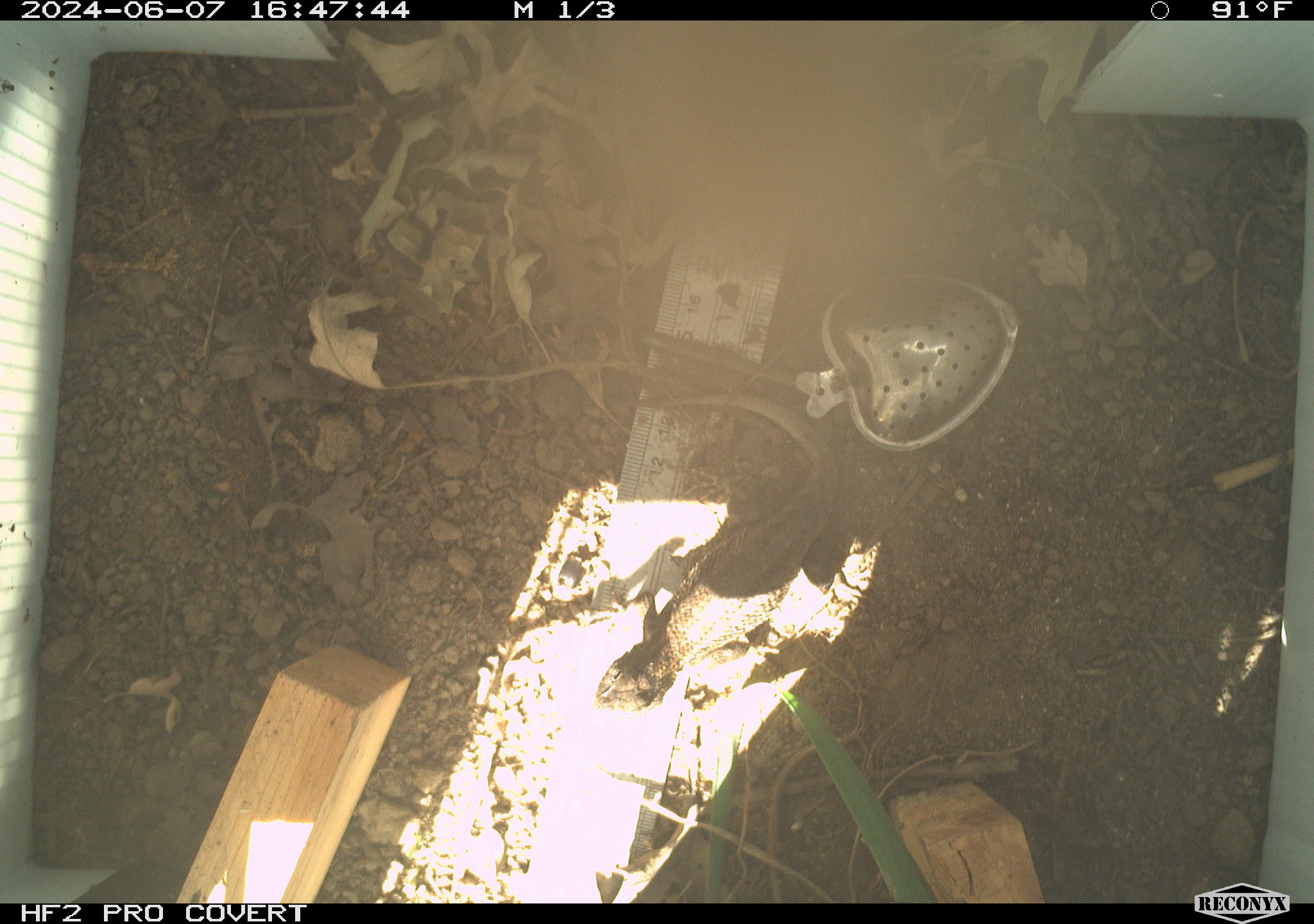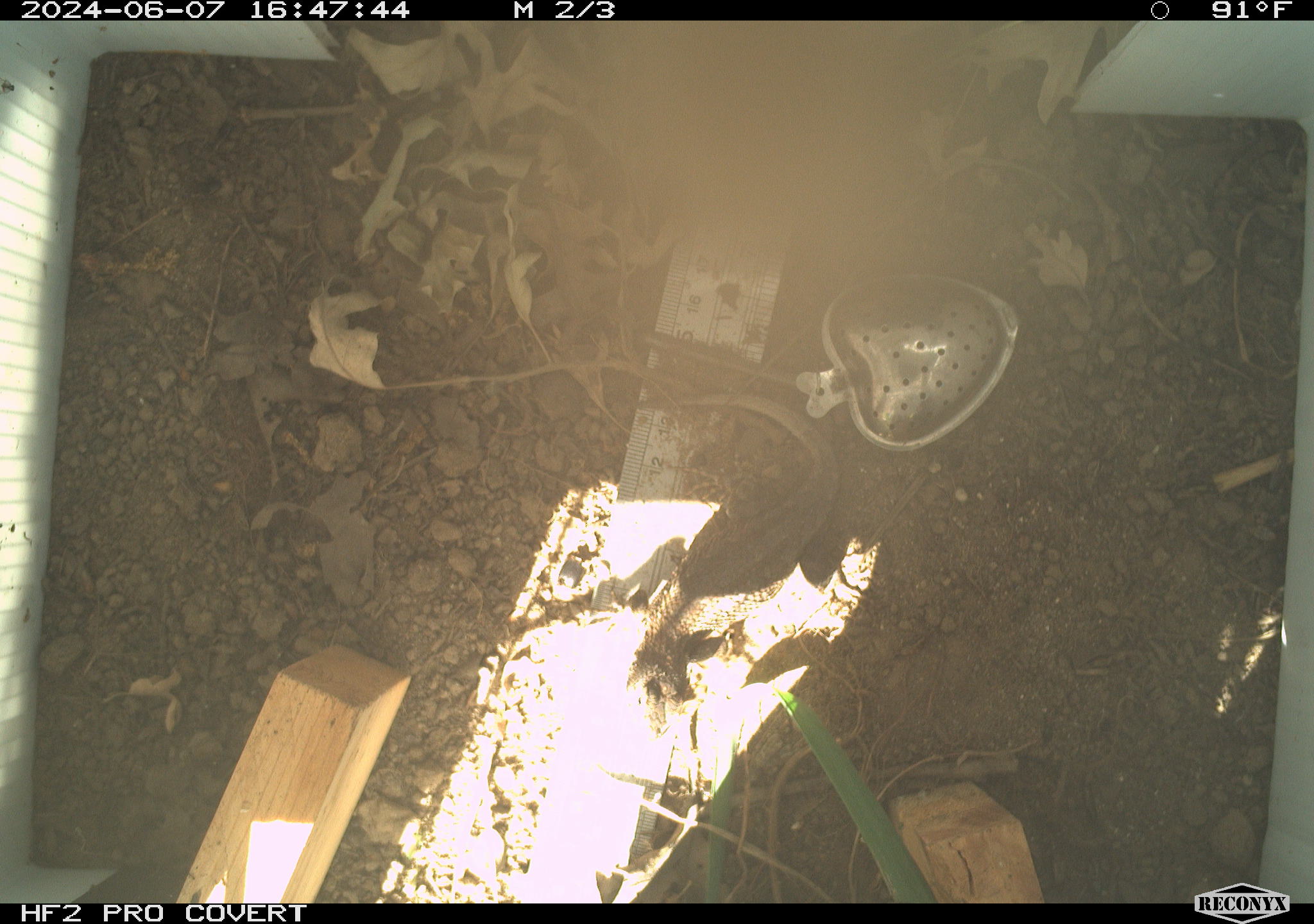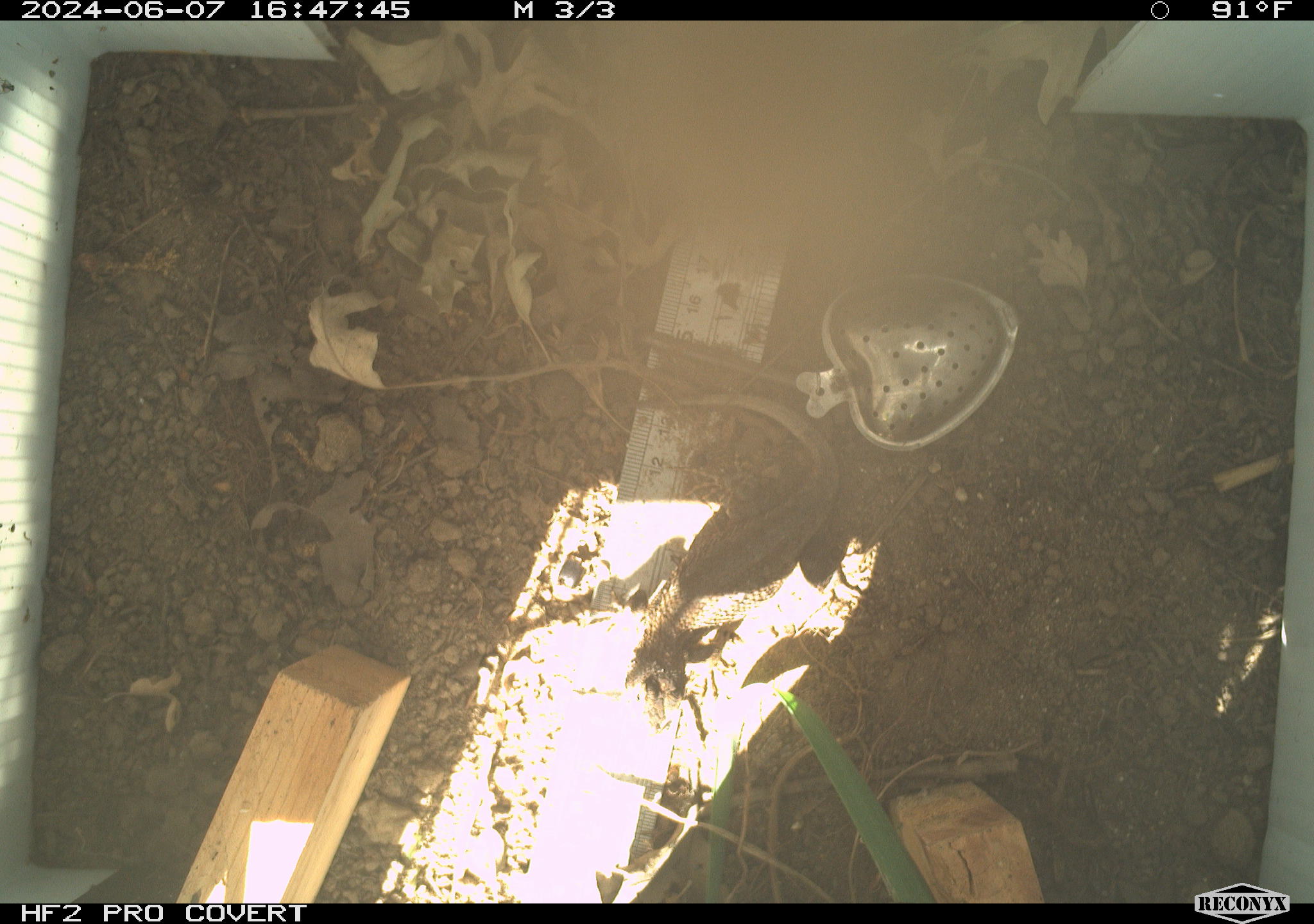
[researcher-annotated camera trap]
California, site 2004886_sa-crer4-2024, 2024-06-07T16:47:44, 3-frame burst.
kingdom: Animalia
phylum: Chordata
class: Reptilia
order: Squamata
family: Phrynosomatidae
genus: Sceloporus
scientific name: Sceloporus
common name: spiny lizards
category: sceloporus species